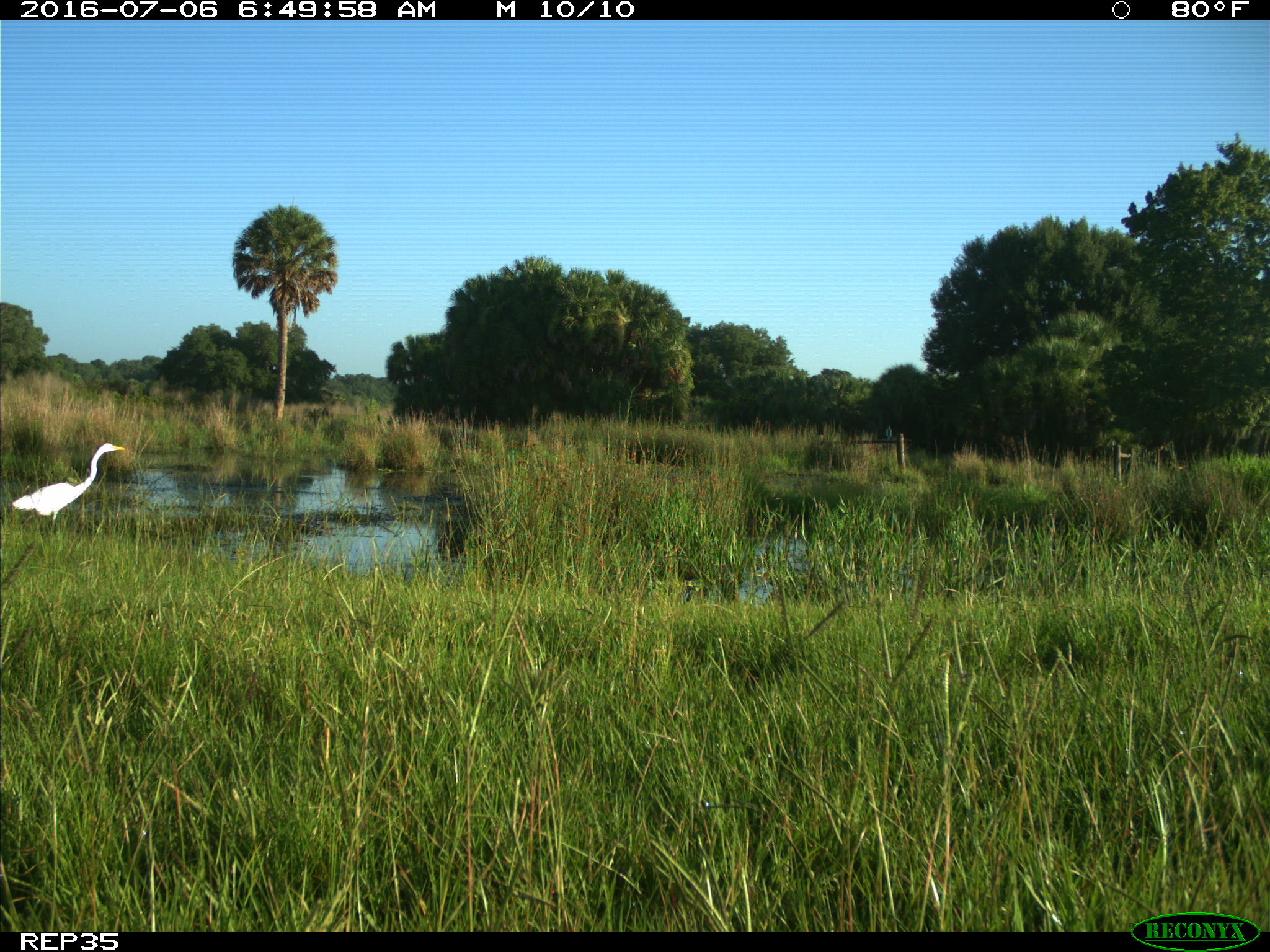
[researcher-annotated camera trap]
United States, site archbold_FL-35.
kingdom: Animalia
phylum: Chordata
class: Aves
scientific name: Aves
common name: birds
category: unidentified bird